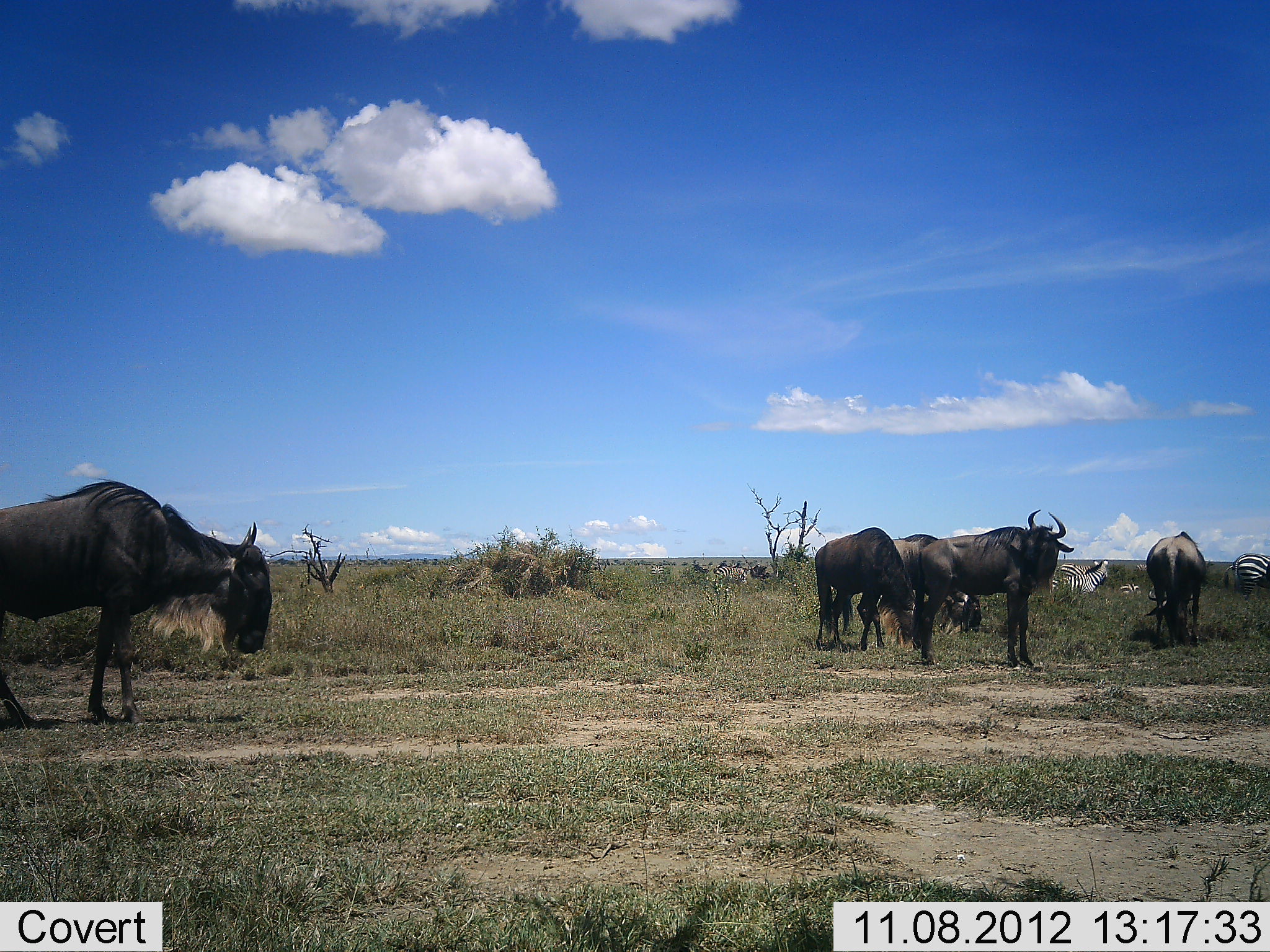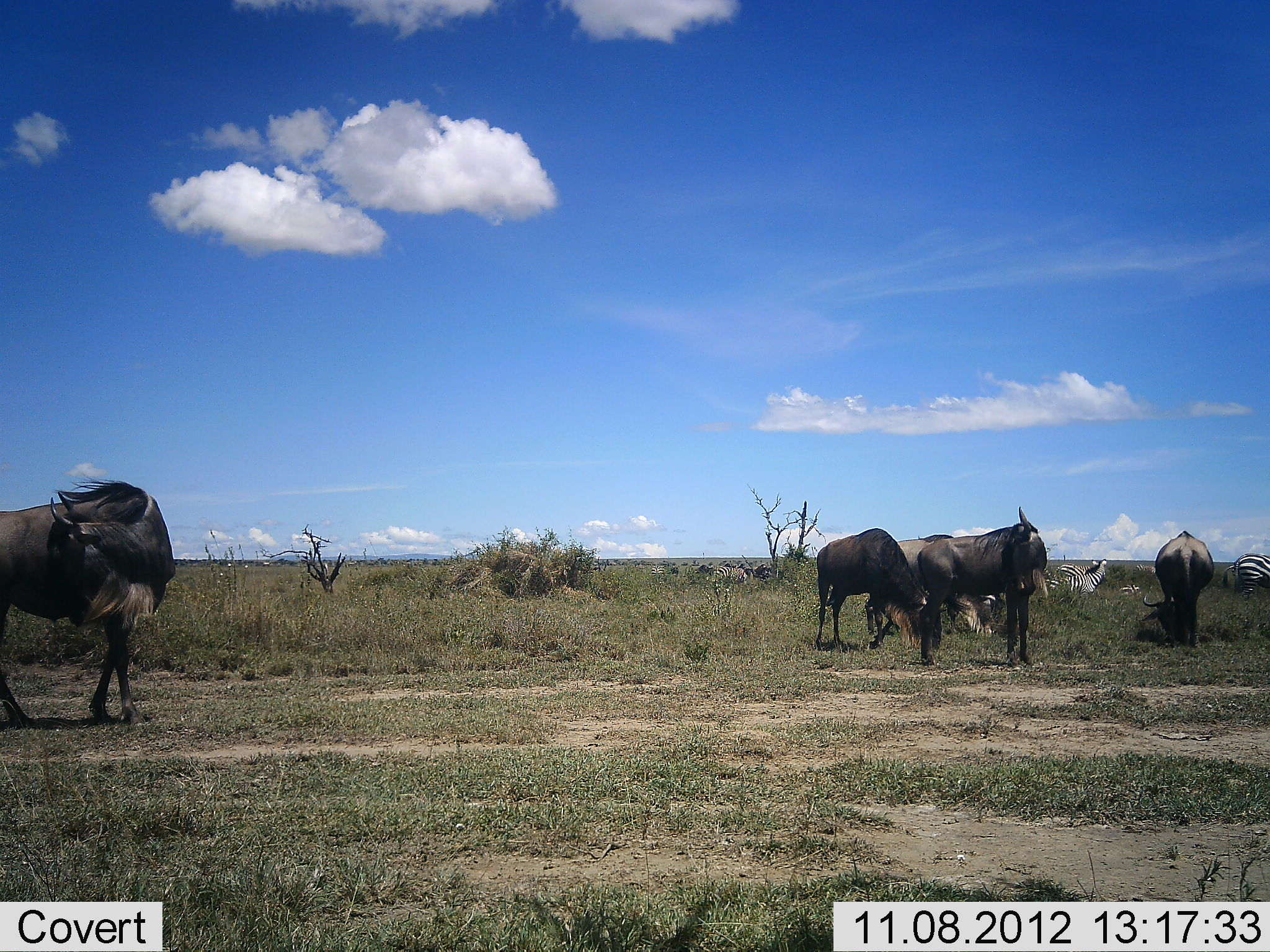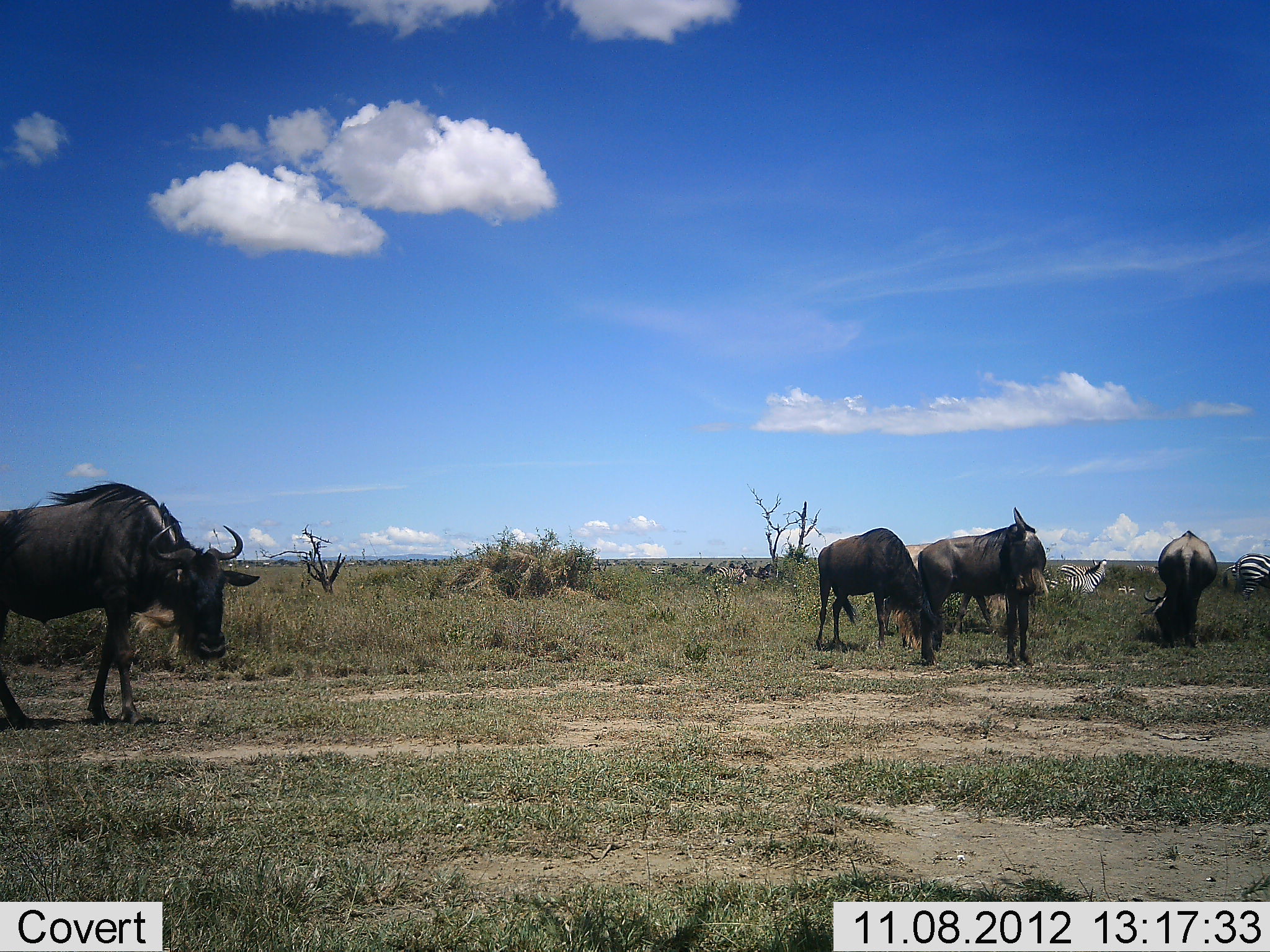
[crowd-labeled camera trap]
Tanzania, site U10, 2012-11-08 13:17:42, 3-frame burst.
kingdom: Animalia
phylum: Chordata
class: Mammalia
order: Artiodactyla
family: Bovidae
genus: Connochaetes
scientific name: Connochaetes taurinus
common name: blue wildebeest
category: wildebeest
Wildebeest (blue wildebeest) (Connochaetes taurinus), count 5. Behavior (volunteer vote fractions): standing 82%, resting 0%, moving 45%, interacting 9%. Young present (vote fraction): 0%. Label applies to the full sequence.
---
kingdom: Animalia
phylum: Chordata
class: Mammalia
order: Perissodactyla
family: Equidae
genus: Equus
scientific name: Equus quagga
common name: plains zebra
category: zebra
Zebra (plains zebra) (Equus quagga), count 4. Behavior (volunteer vote fractions): standing 90%, resting 0%, moving 30%, interacting 0%. Young present (vote fraction): 0%. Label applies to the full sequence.